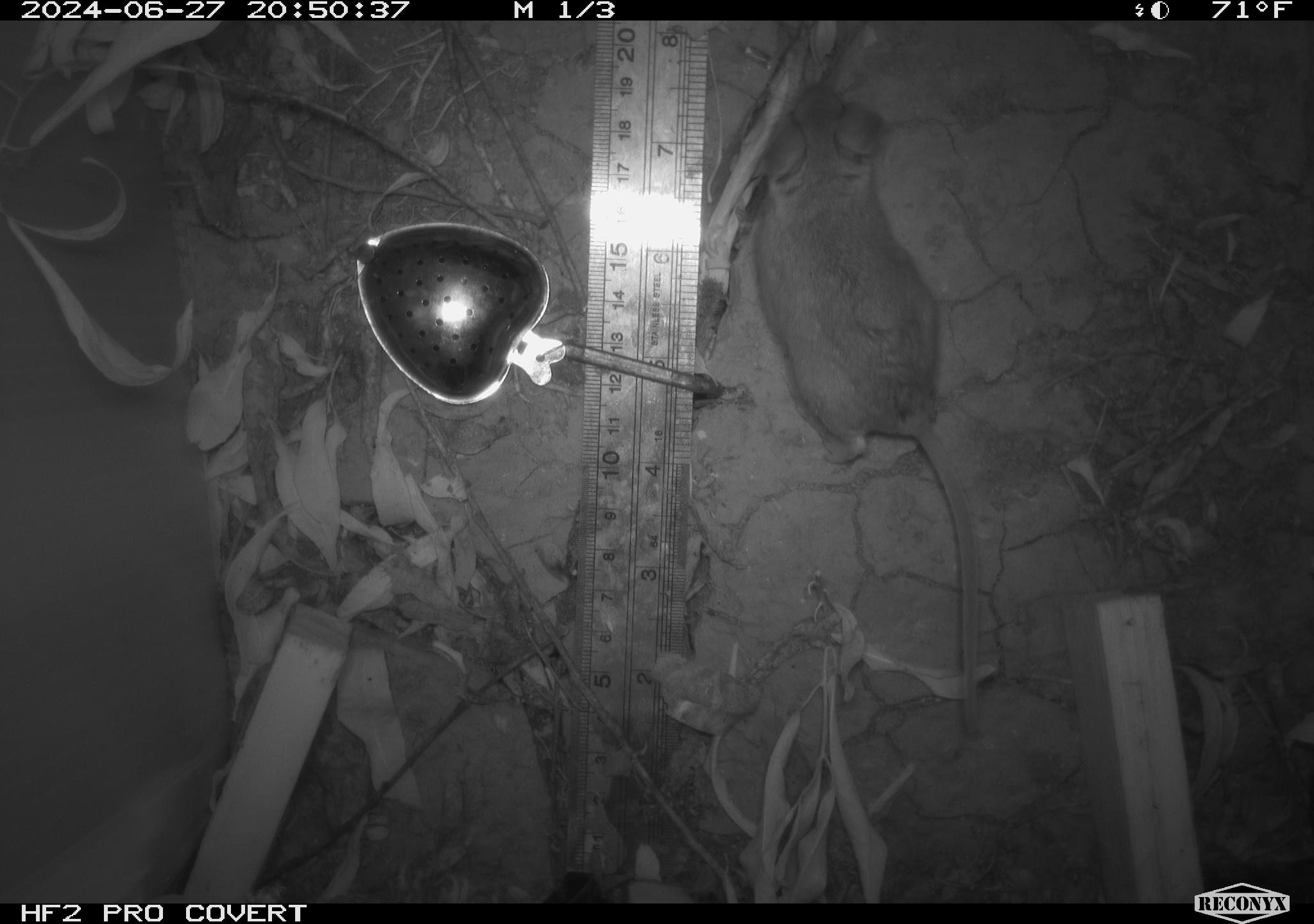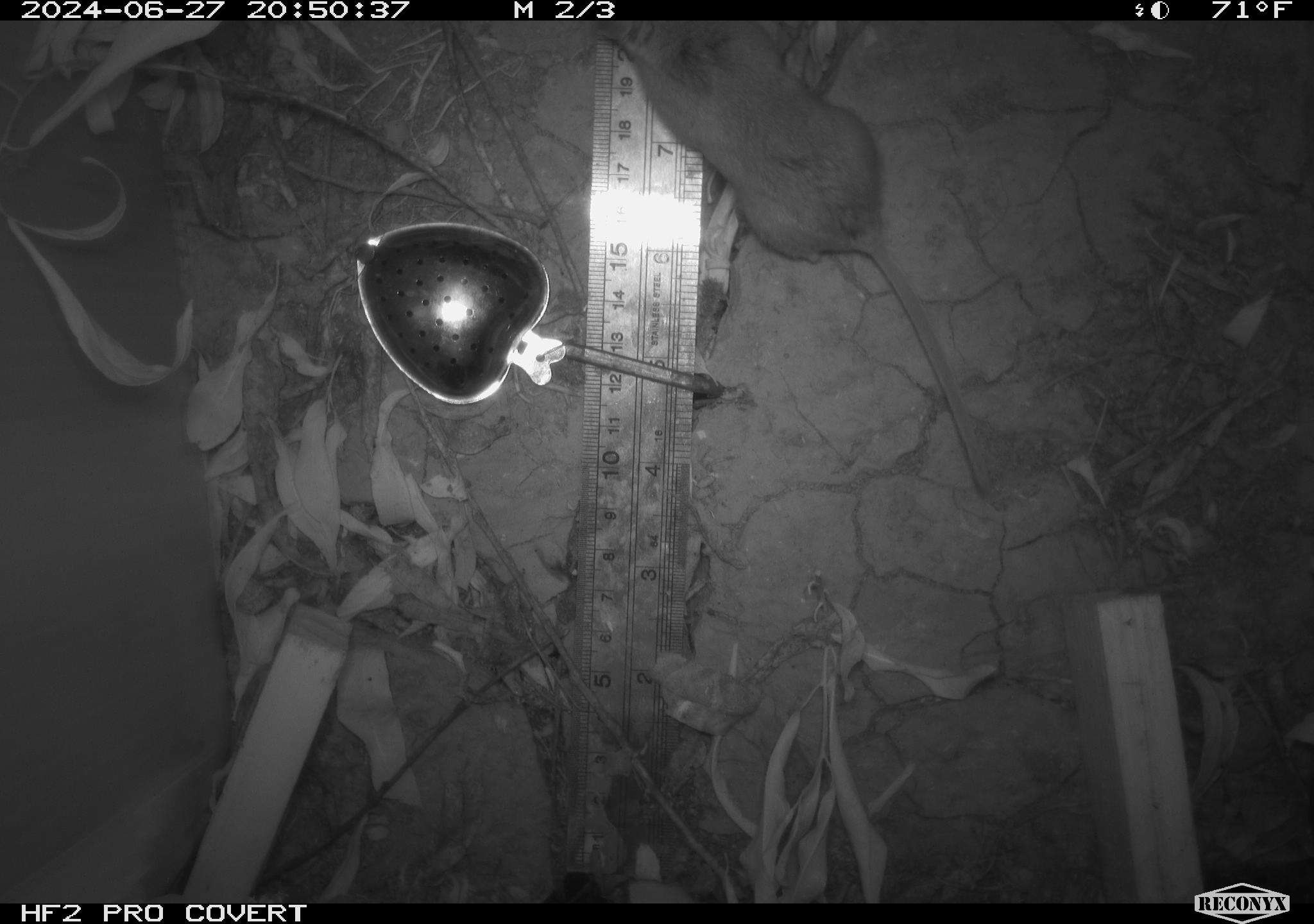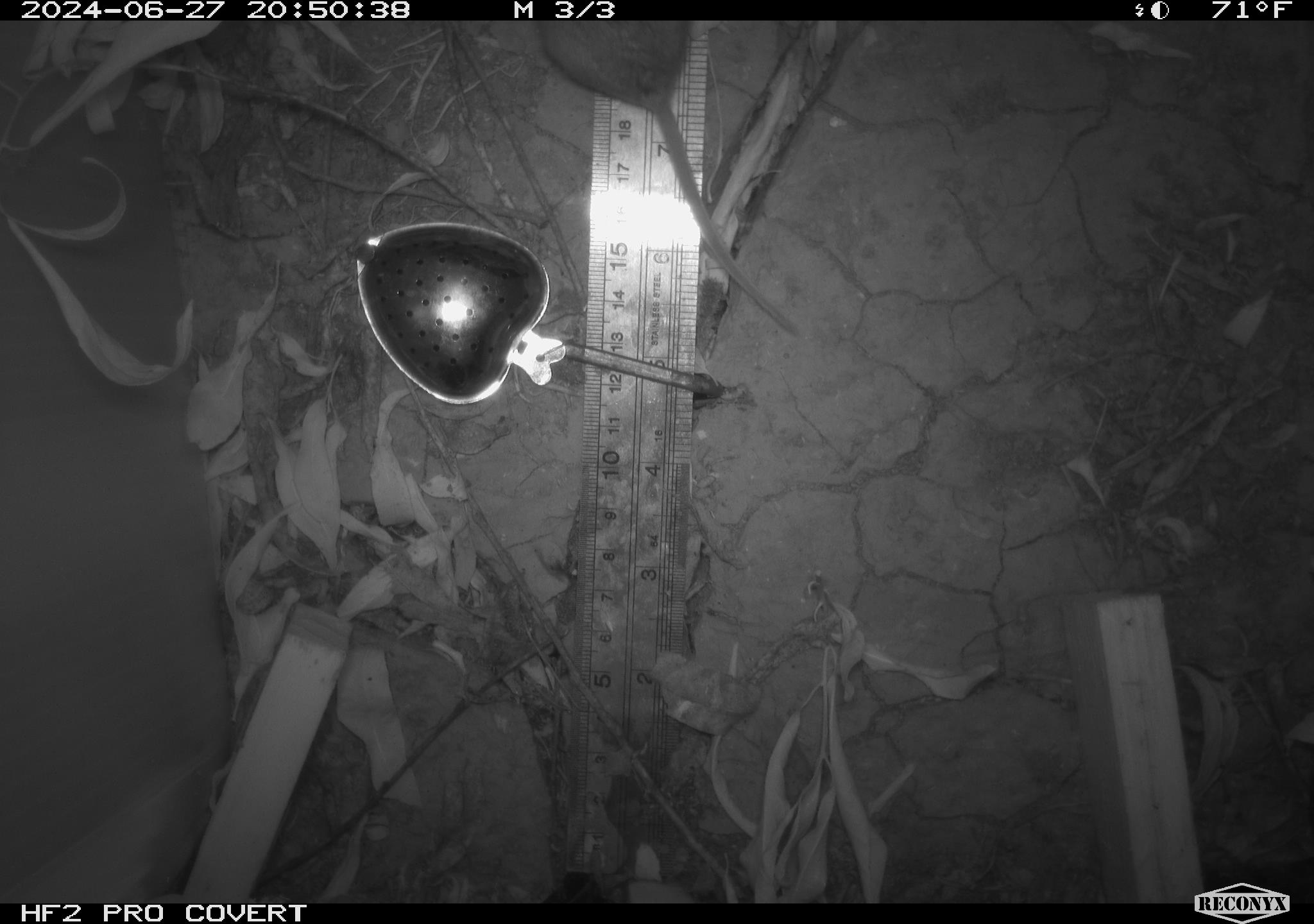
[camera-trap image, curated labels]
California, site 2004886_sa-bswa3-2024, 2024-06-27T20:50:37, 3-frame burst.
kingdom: Animalia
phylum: Chordata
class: Mammalia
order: Rodentia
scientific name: Rodentia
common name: mouse species